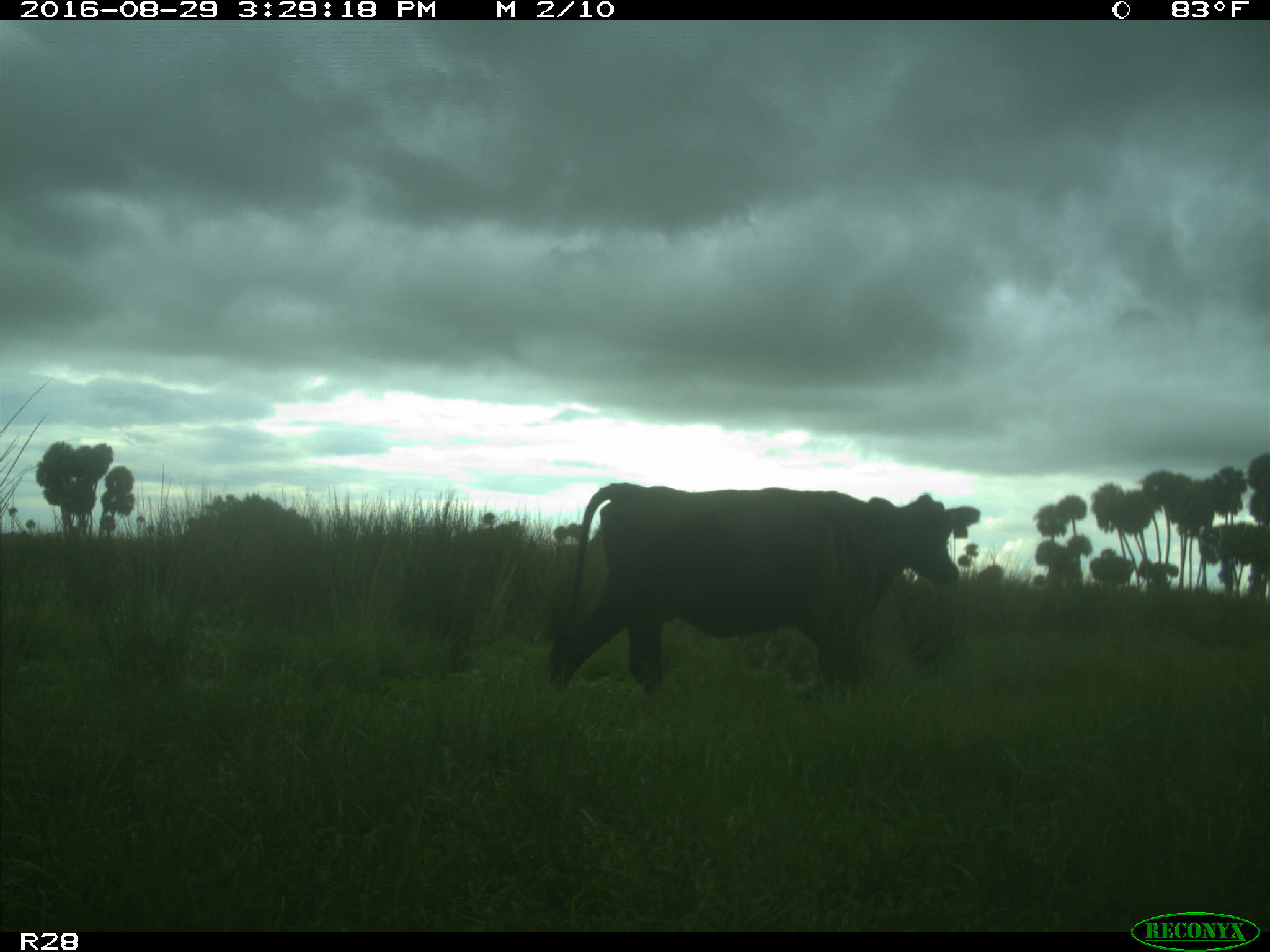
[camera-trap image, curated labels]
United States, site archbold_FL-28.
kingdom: Animalia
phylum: Chordata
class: Mammalia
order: Artiodactyla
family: Bovidae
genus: Bos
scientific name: Bos taurus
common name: domestic cow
Bos taurus (domestic cow).